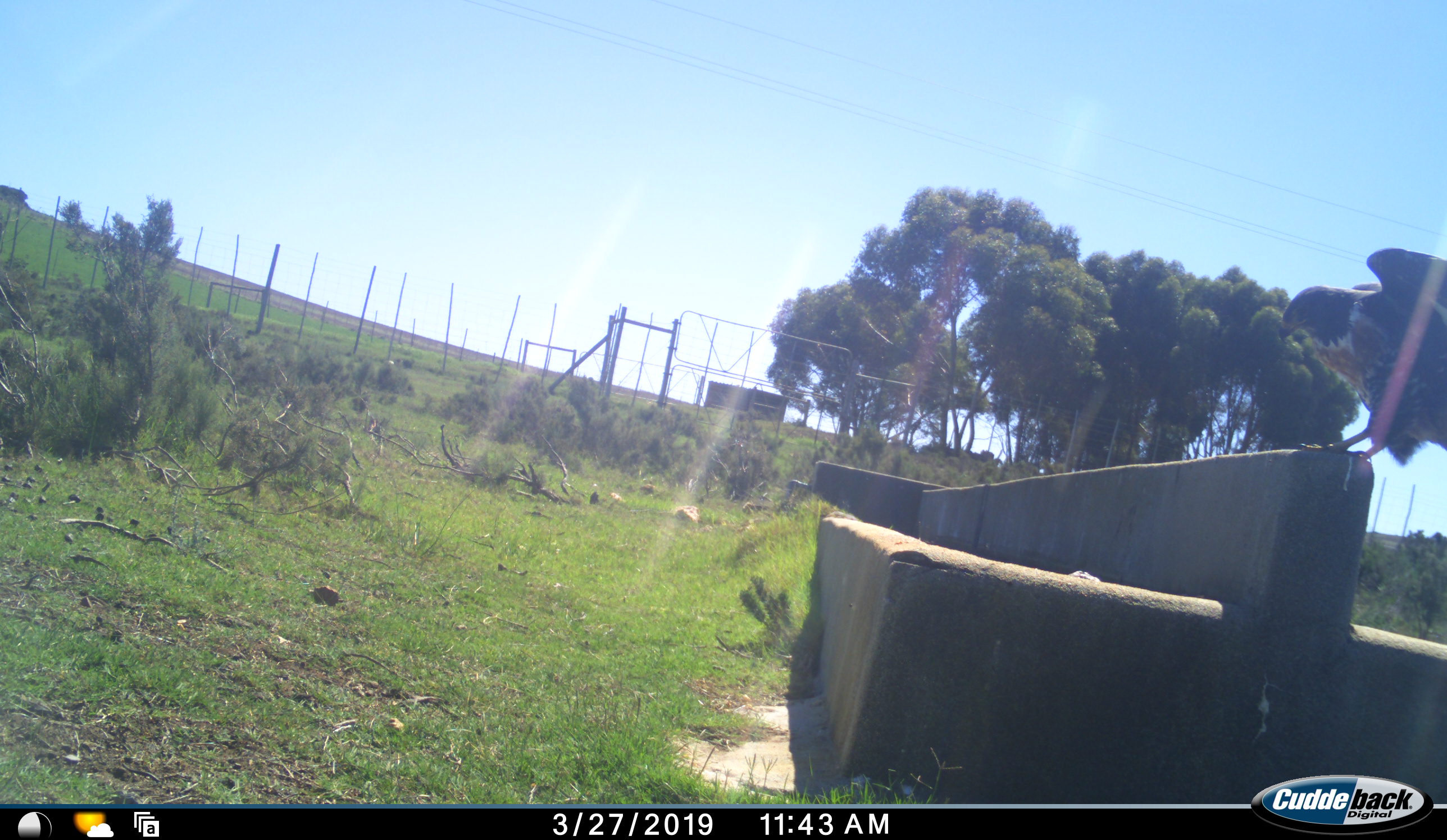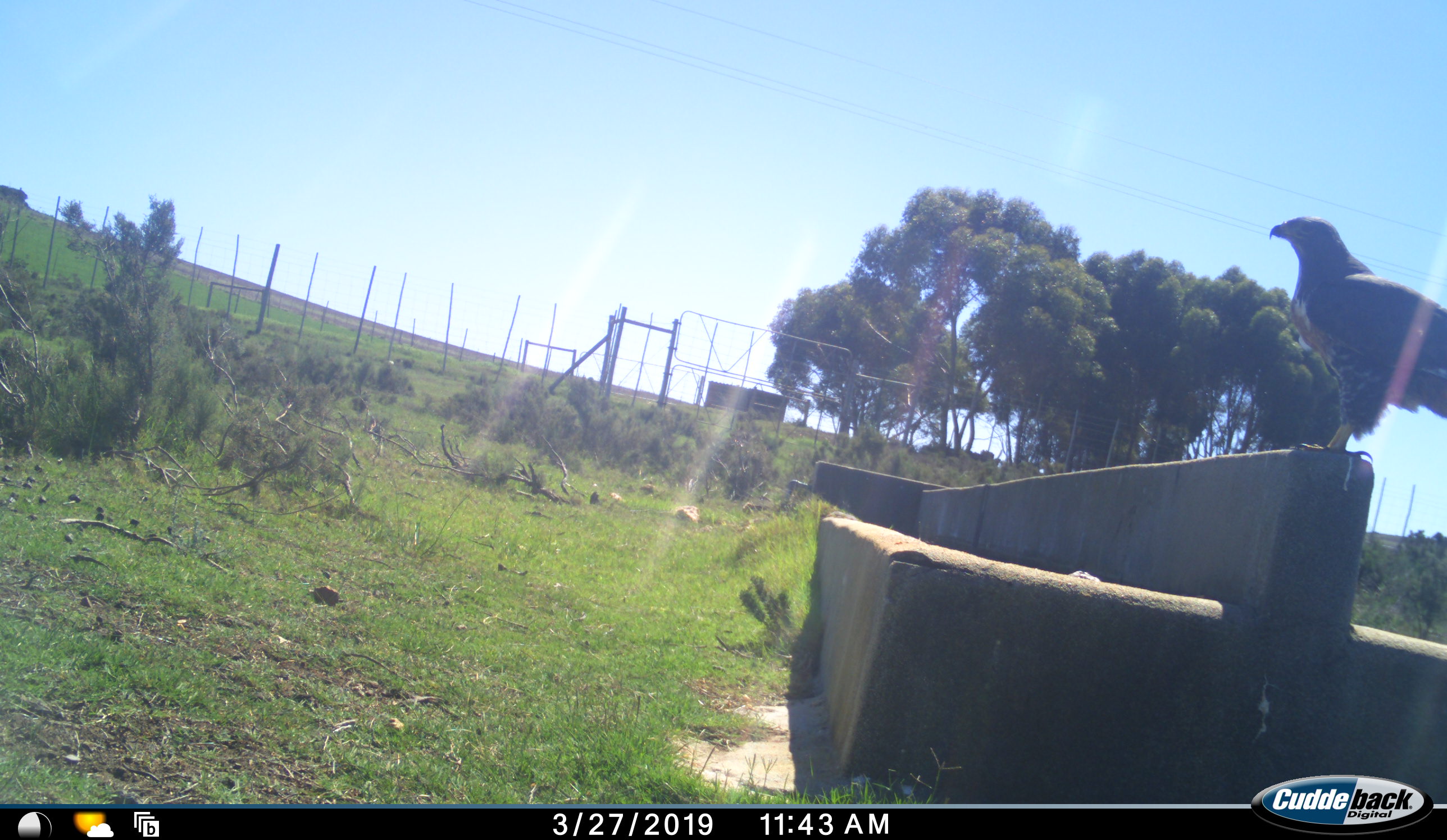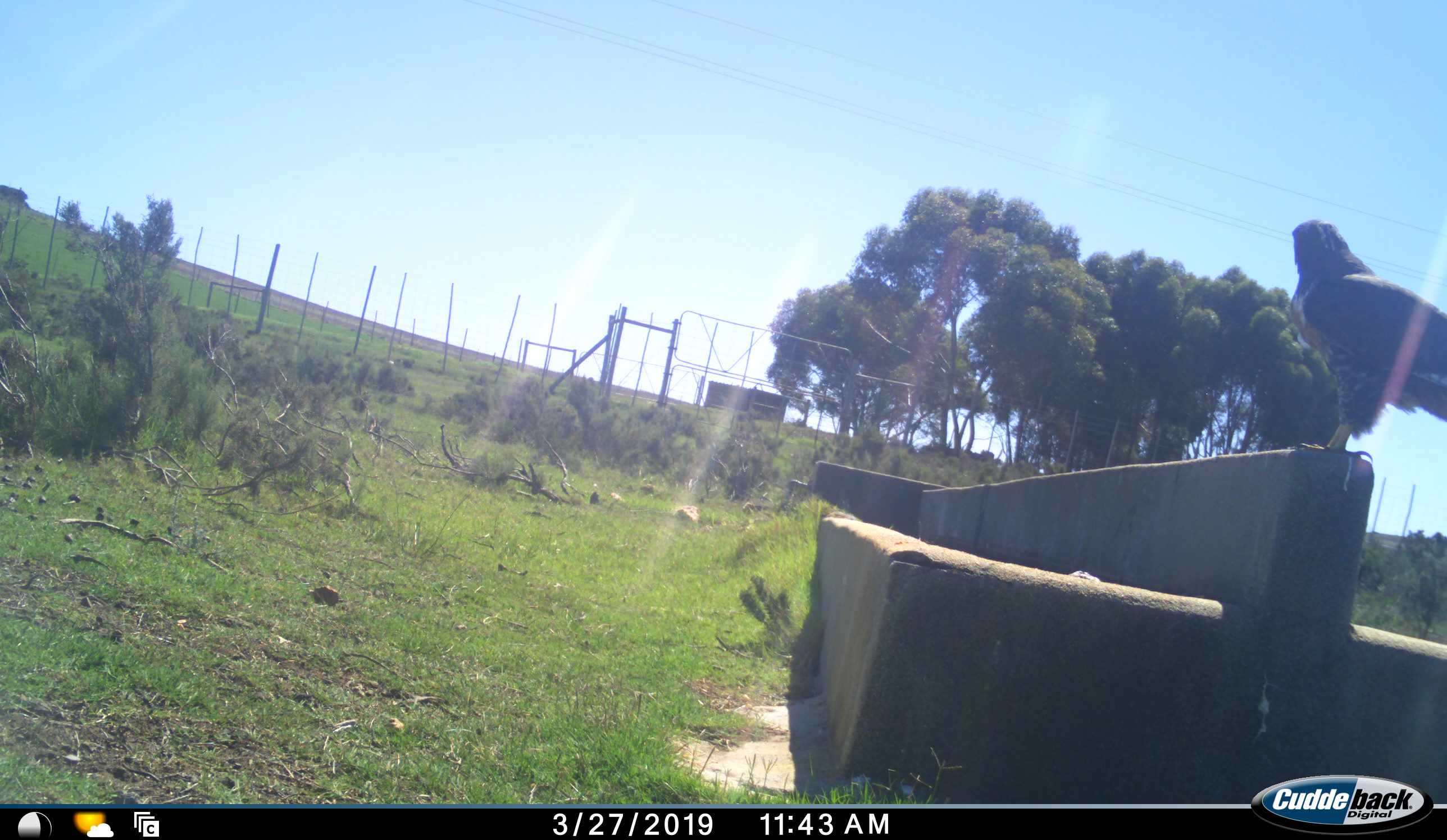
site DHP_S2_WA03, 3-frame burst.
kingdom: Animalia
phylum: Chordata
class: Aves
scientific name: Aves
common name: bird of prey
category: birdofprey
Birdofprey (bird of prey) (Aves), count 1. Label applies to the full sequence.